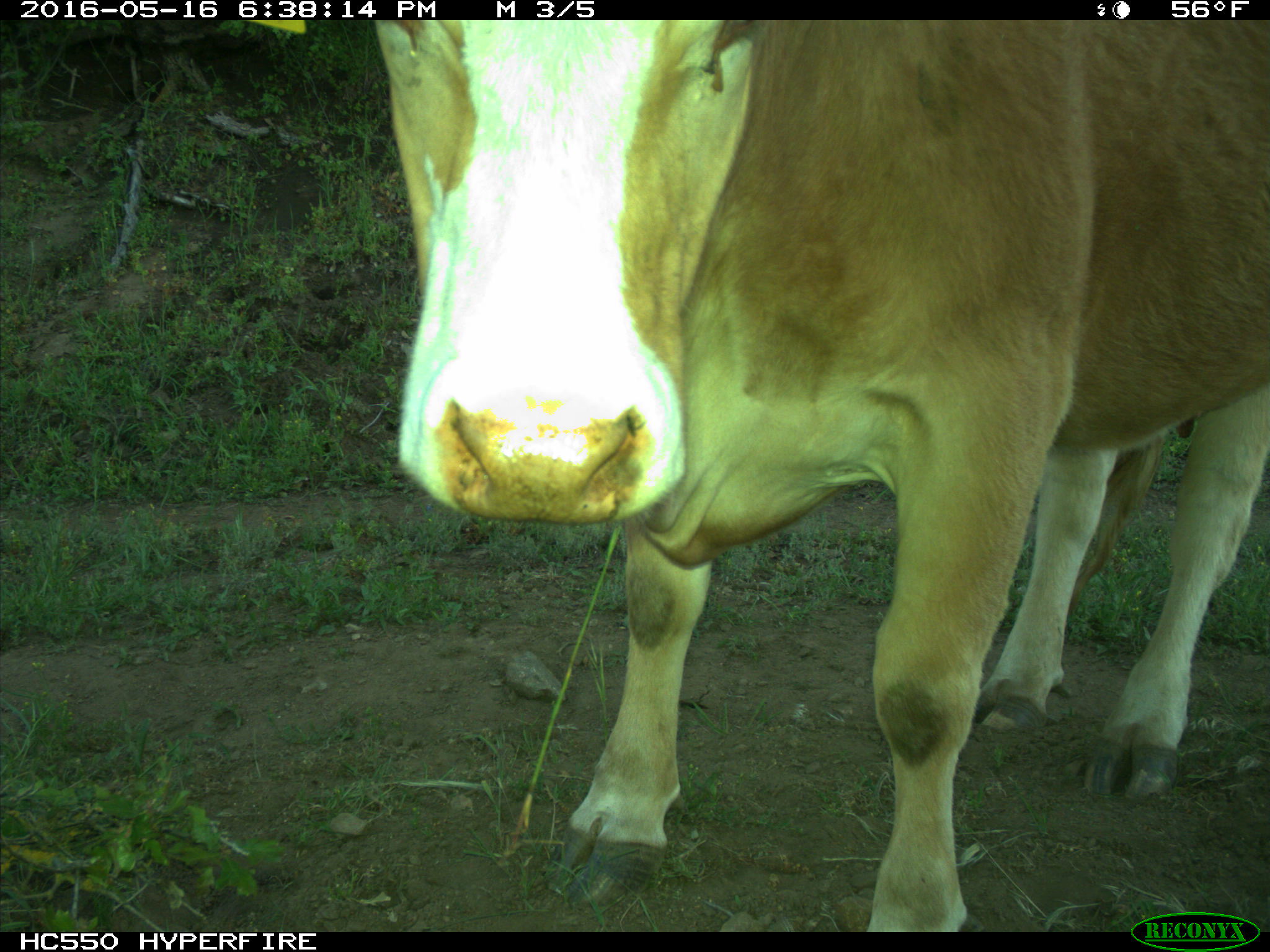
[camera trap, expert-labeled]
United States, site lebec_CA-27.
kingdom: Animalia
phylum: Chordata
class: Mammalia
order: Artiodactyla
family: Bovidae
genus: Bos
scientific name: Bos taurus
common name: domestic cow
Bos taurus (domestic cow).